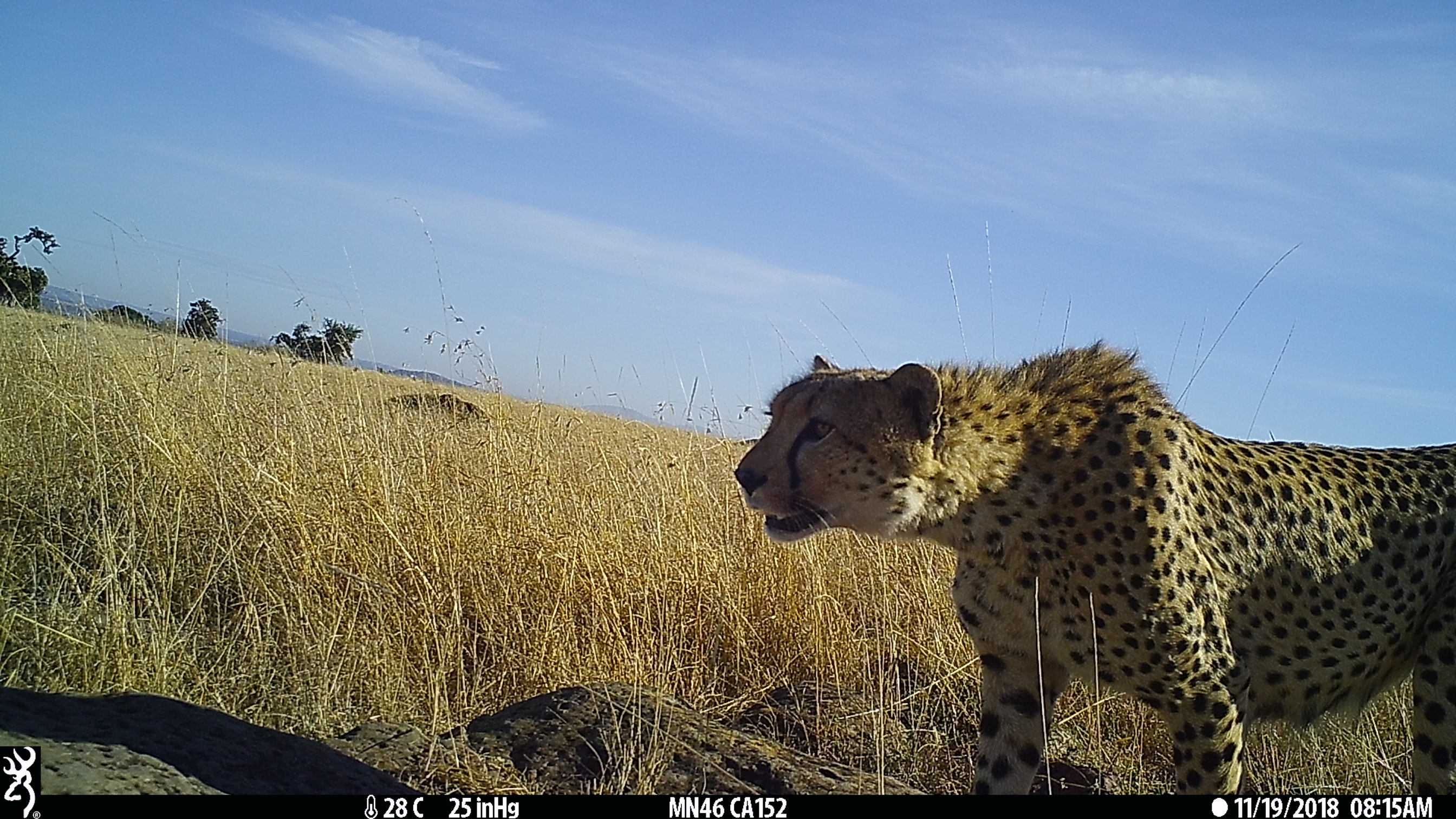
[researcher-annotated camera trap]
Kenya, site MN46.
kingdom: Animalia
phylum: Chordata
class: Mammalia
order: Carnivora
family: Felidae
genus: Acinonyx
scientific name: Acinonyx jubatus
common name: cheetah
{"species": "cheetah (Acinonyx jubatus)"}